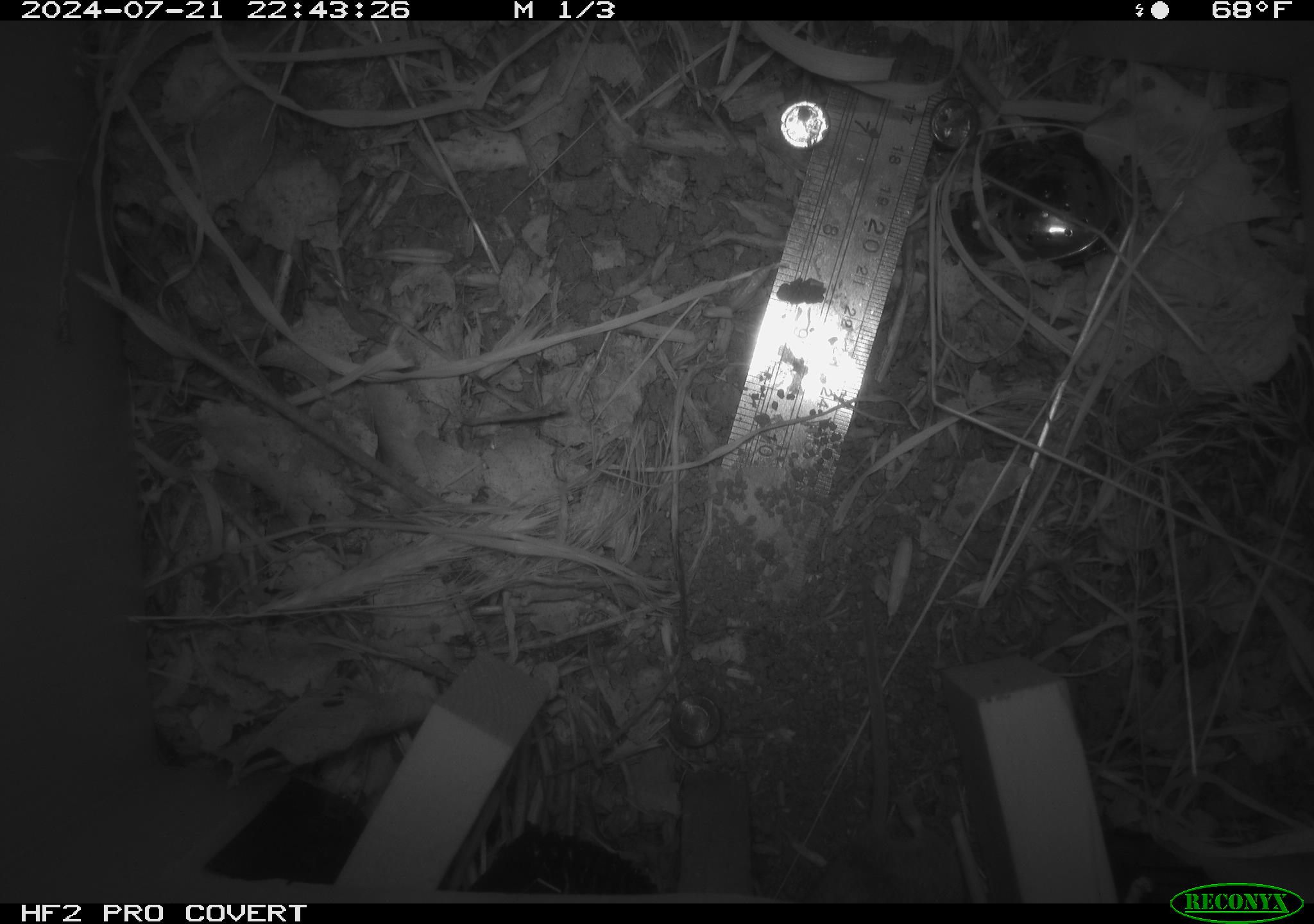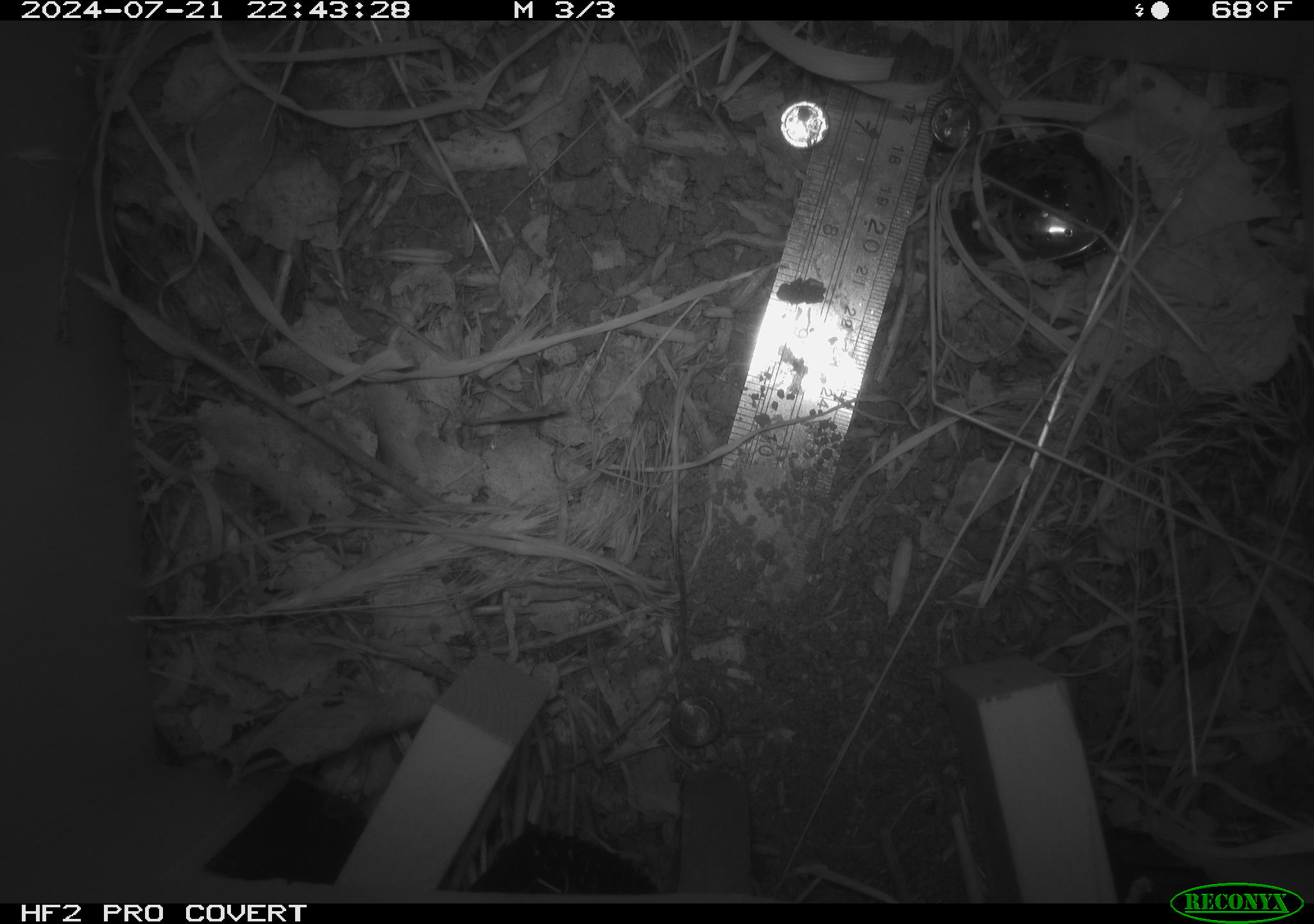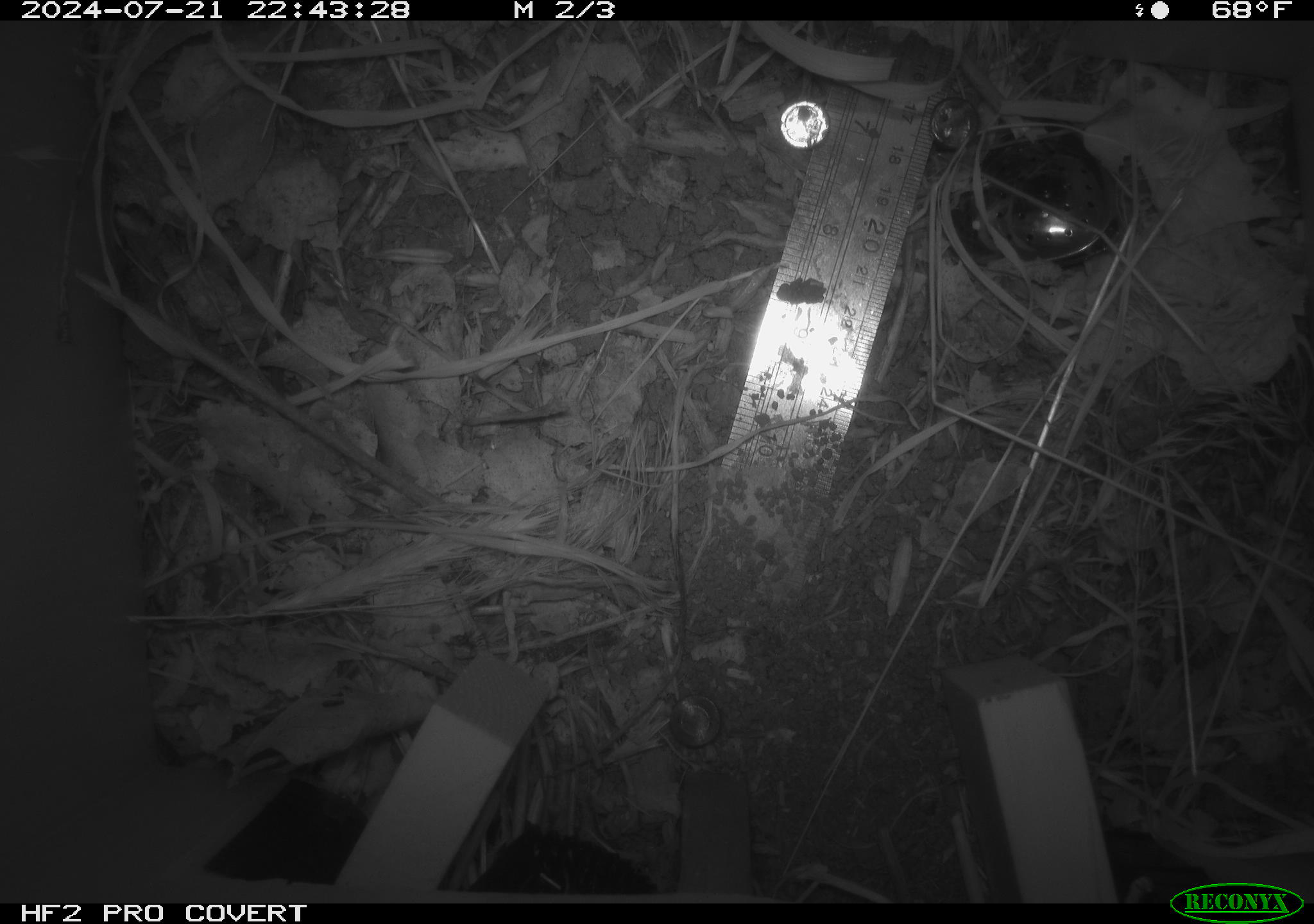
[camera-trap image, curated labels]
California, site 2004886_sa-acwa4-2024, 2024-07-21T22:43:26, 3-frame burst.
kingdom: Animalia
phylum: Chordata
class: Mammalia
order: Rodentia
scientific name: Rodentia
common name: mouse species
Mouse species (Rodentia).